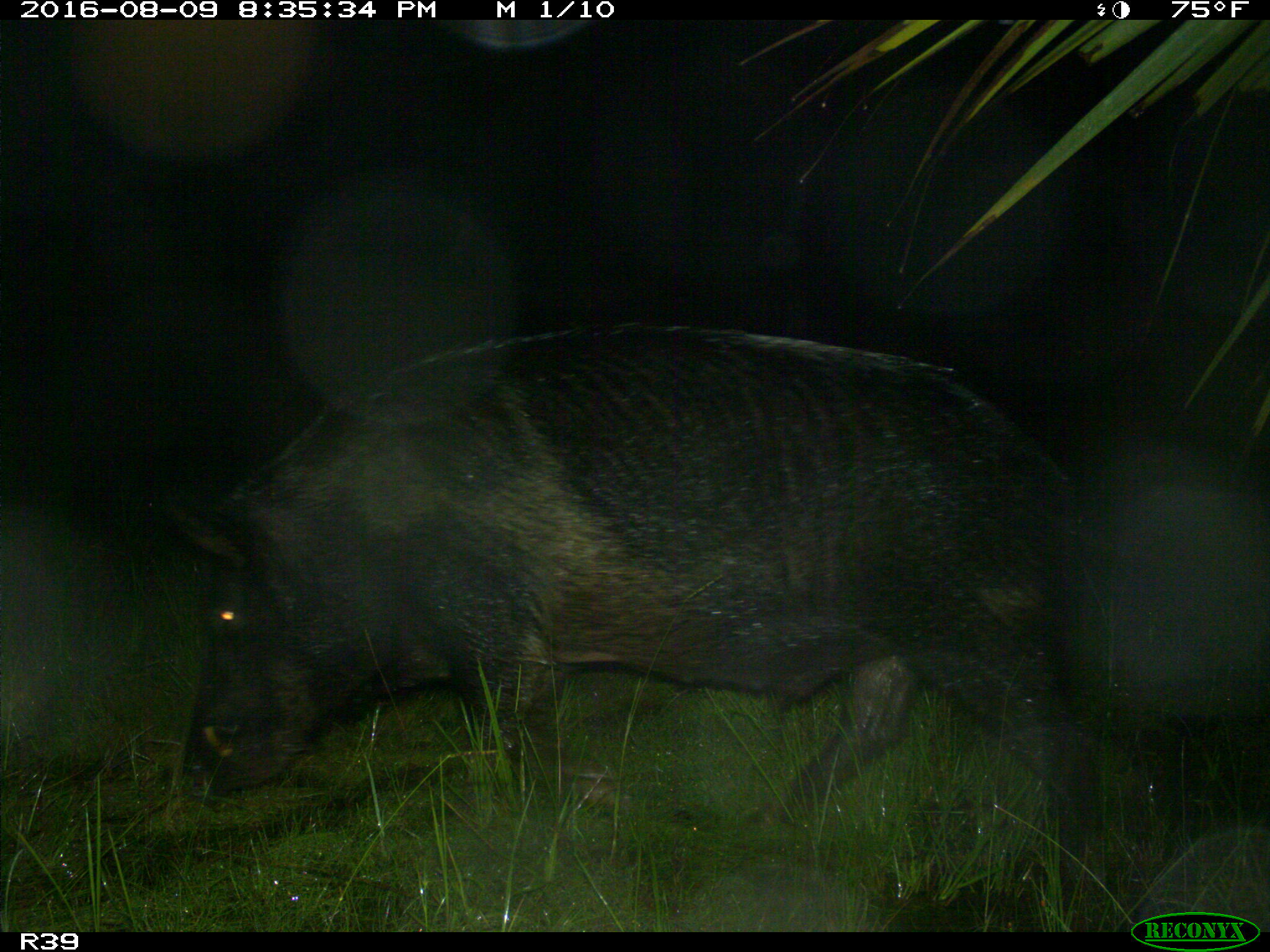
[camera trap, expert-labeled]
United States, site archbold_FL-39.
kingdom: Animalia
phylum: Chordata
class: Mammalia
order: Artiodactyla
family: Suidae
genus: Sus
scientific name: Sus scrofa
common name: wild boar